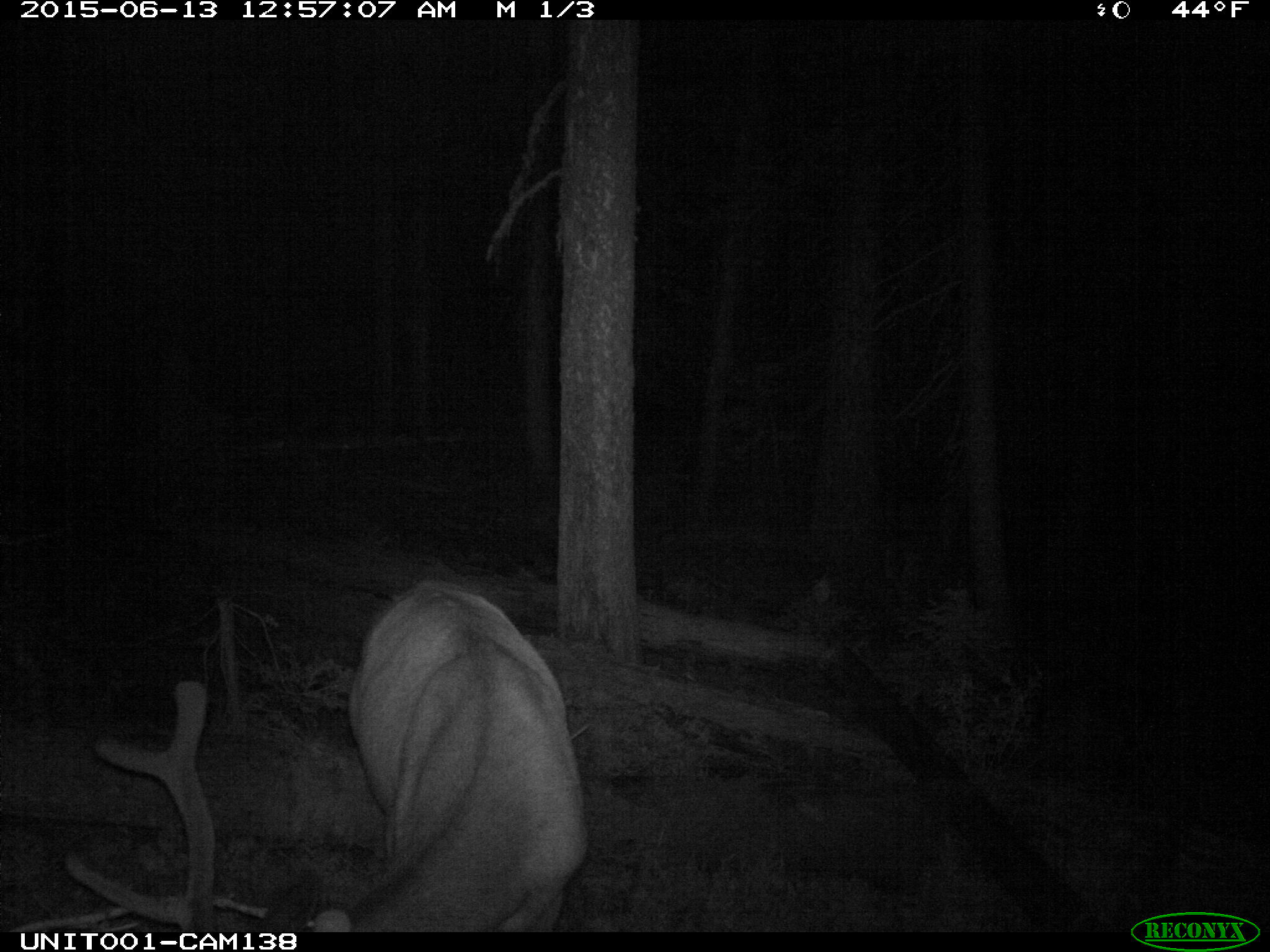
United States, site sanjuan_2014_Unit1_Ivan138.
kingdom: Animalia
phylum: Chordata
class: Mammalia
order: Artiodactyla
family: Cervidae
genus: Cervus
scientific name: Cervus elaphus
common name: red deer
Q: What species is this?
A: Cervus elaphus (red deer).